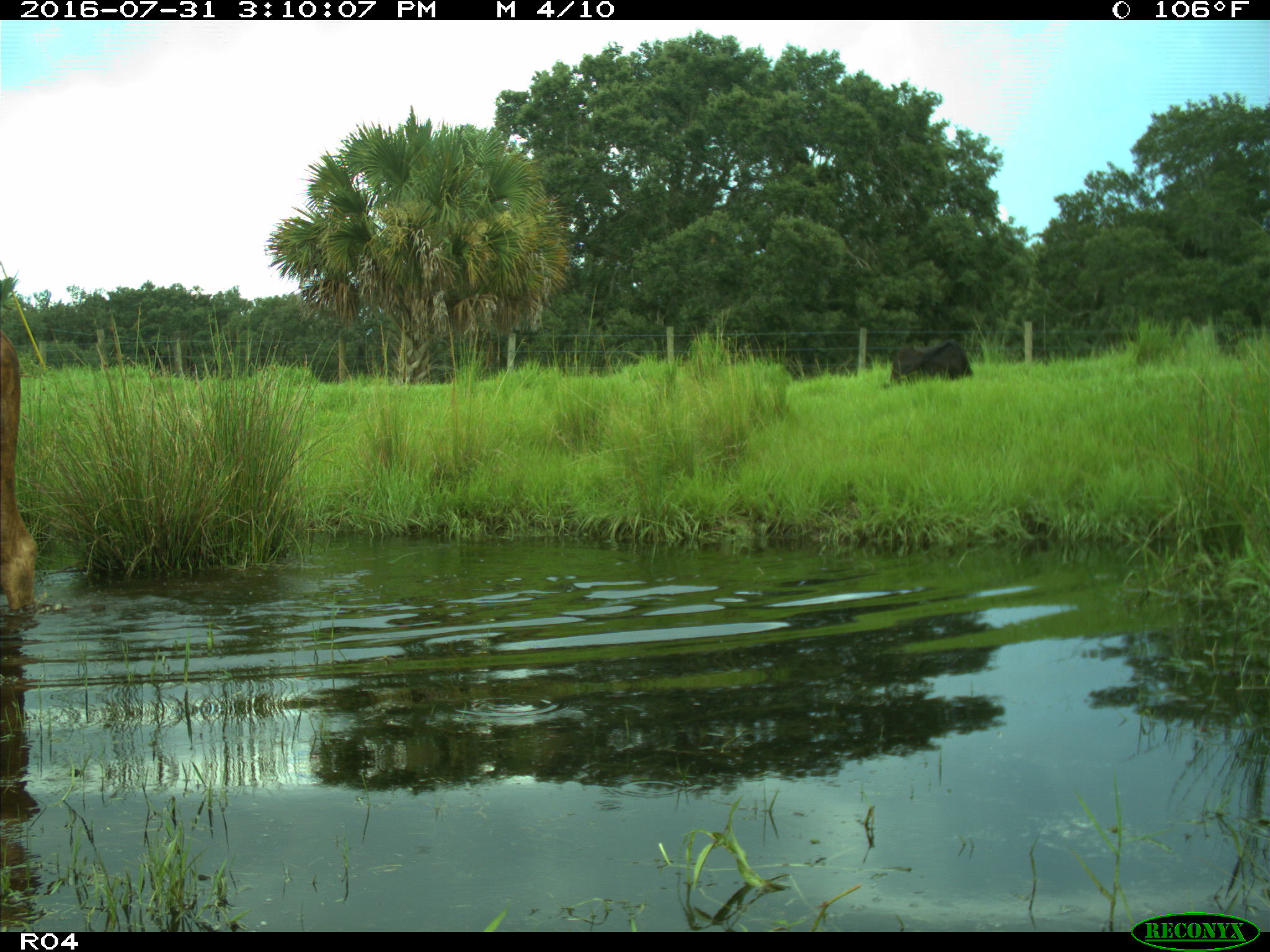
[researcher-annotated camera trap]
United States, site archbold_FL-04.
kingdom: Animalia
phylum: Chordata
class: Mammalia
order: Artiodactyla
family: Bovidae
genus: Bos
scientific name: Bos taurus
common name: domestic cow